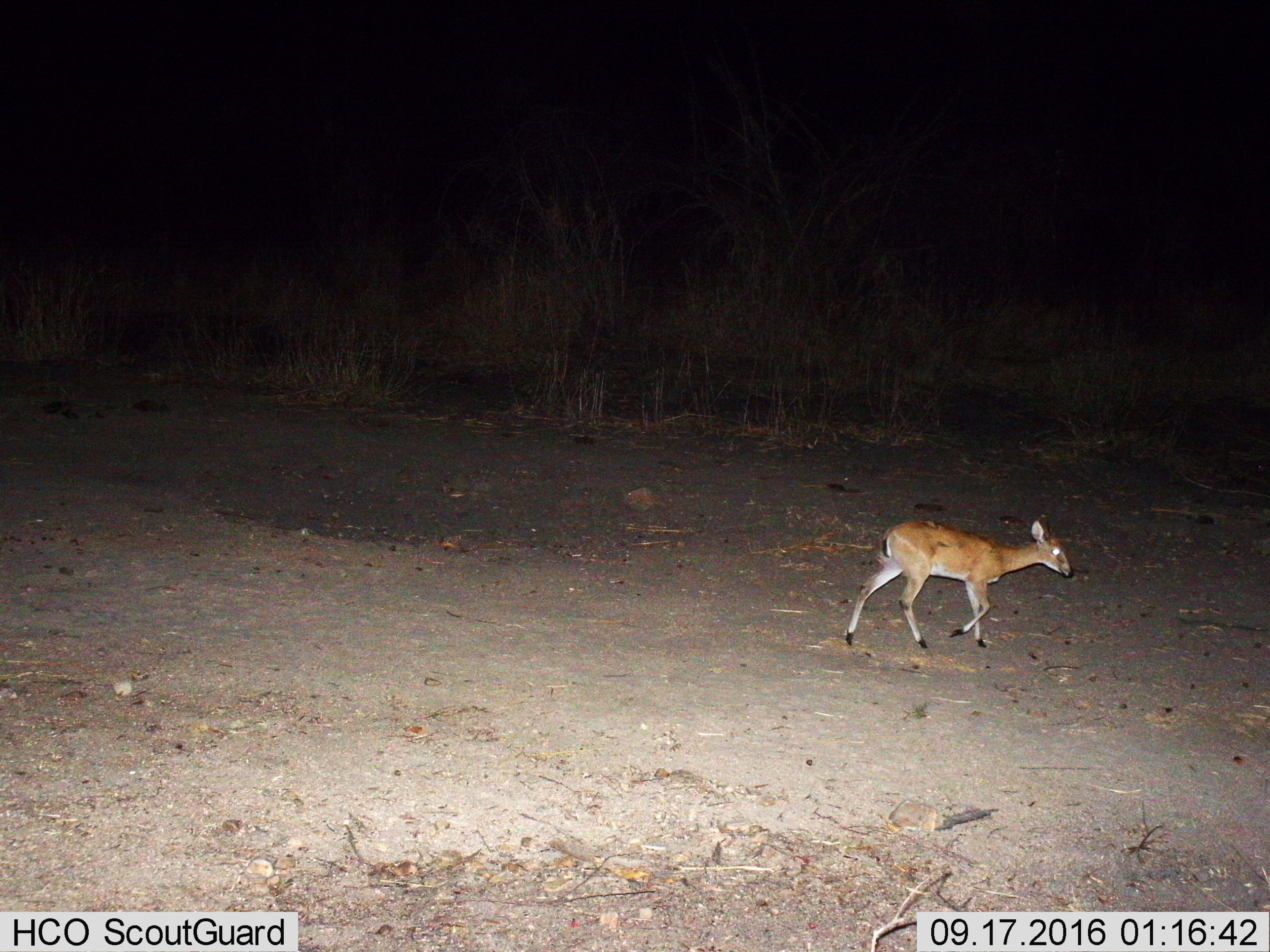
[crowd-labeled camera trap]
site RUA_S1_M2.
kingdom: Animalia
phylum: Chordata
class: Mammalia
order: Artiodactyla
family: Bovidae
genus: Madoqua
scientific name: Madoqua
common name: dik-dik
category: dikdik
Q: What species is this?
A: Dikdik (dik-dik) (Madoqua).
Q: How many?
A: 1.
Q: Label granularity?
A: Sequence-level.